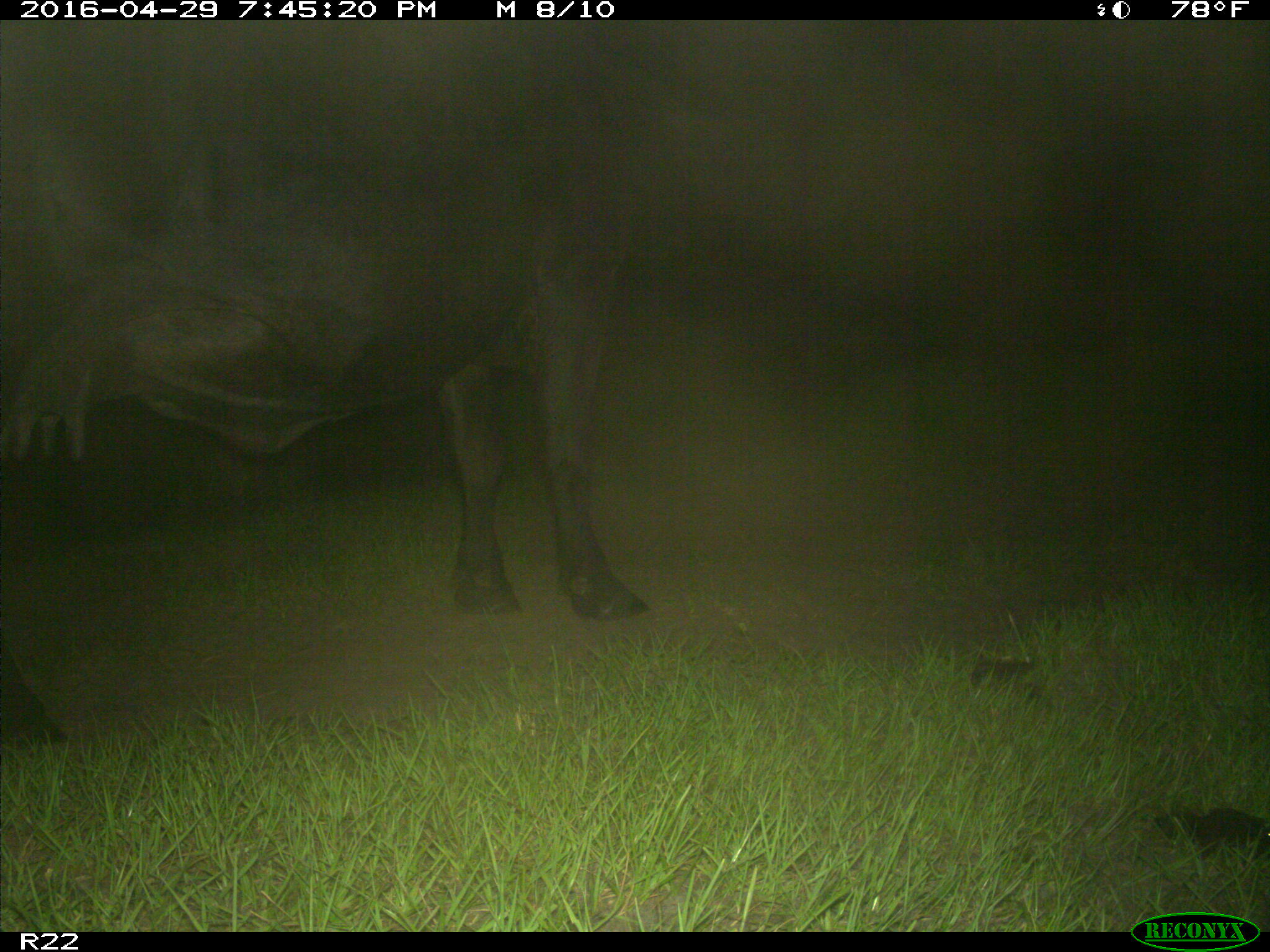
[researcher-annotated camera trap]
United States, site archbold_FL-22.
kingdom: Animalia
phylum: Chordata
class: Mammalia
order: Artiodactyla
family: Bovidae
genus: Bos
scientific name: Bos taurus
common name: domestic cow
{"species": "Bos taurus (domestic cow)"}